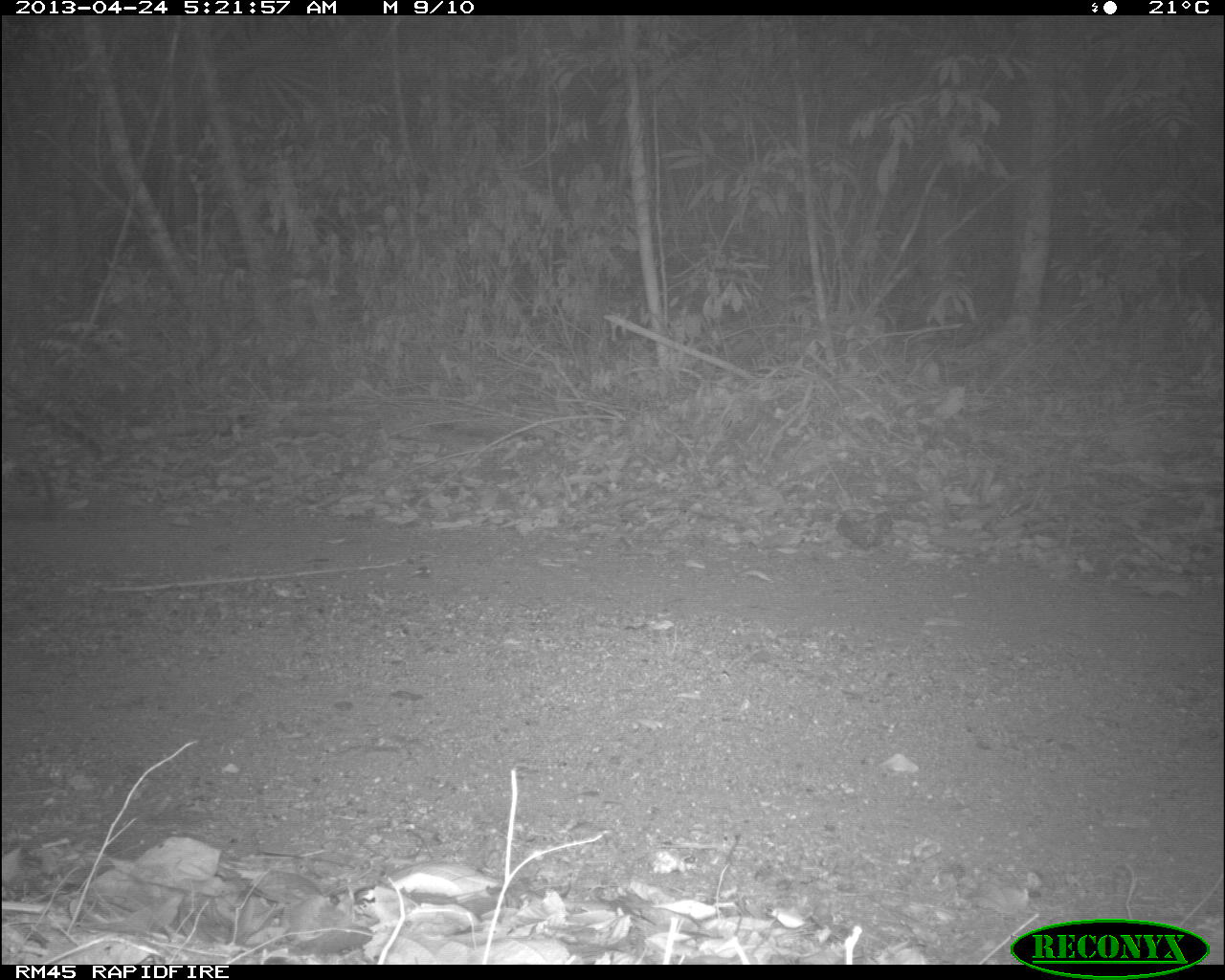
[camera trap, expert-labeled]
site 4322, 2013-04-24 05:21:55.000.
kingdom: Animalia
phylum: Chordata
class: Mammalia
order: Carnivora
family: Felidae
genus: Leopardus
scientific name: Leopardus pardalis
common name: ocelot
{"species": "Leopardus pardalis (ocelot)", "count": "1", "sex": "male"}